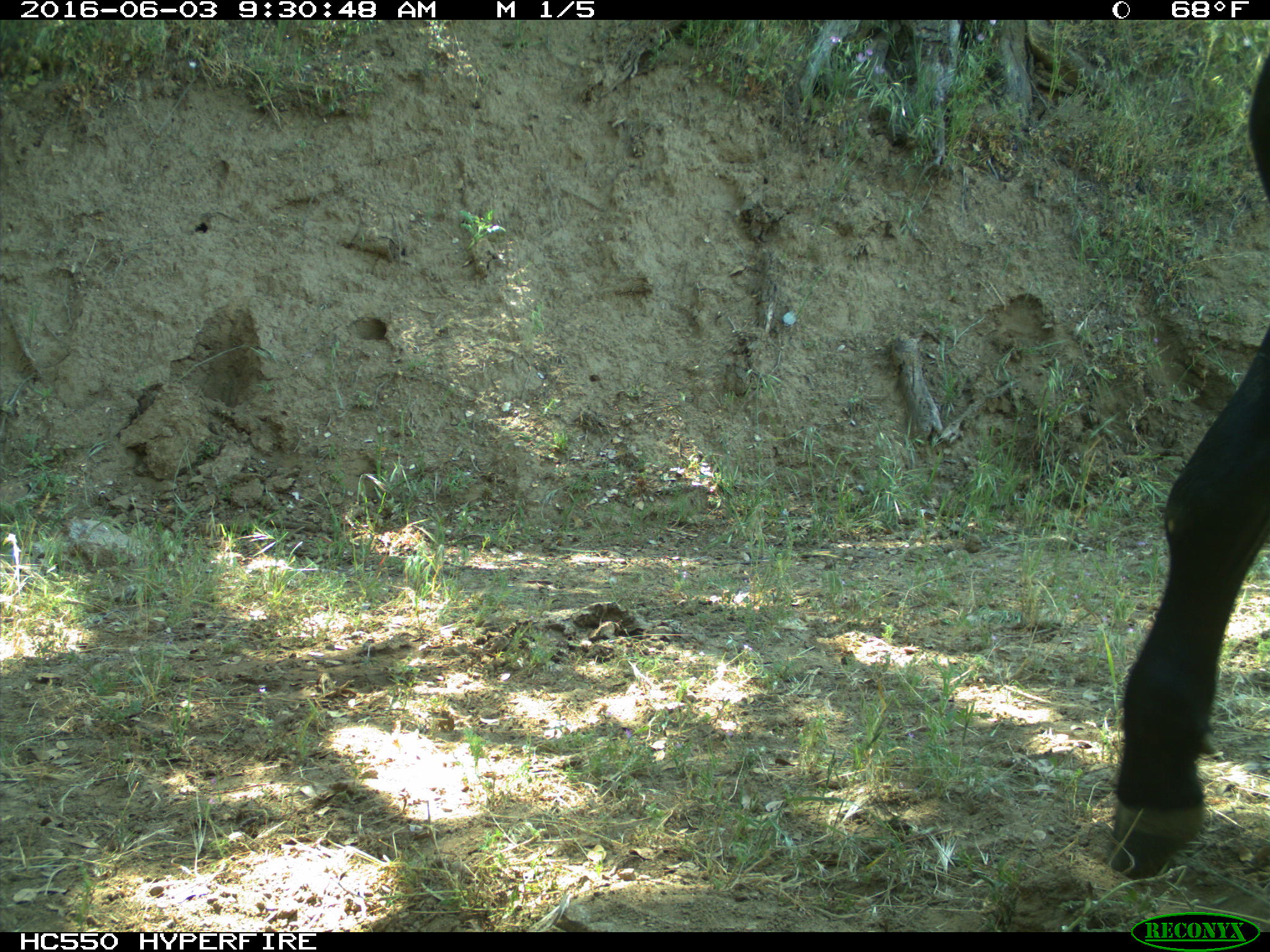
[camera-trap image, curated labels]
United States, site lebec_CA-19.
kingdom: Animalia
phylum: Chordata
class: Mammalia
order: Artiodactyla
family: Bovidae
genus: Bos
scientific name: Bos taurus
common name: domestic cow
Bos taurus (domestic cow).